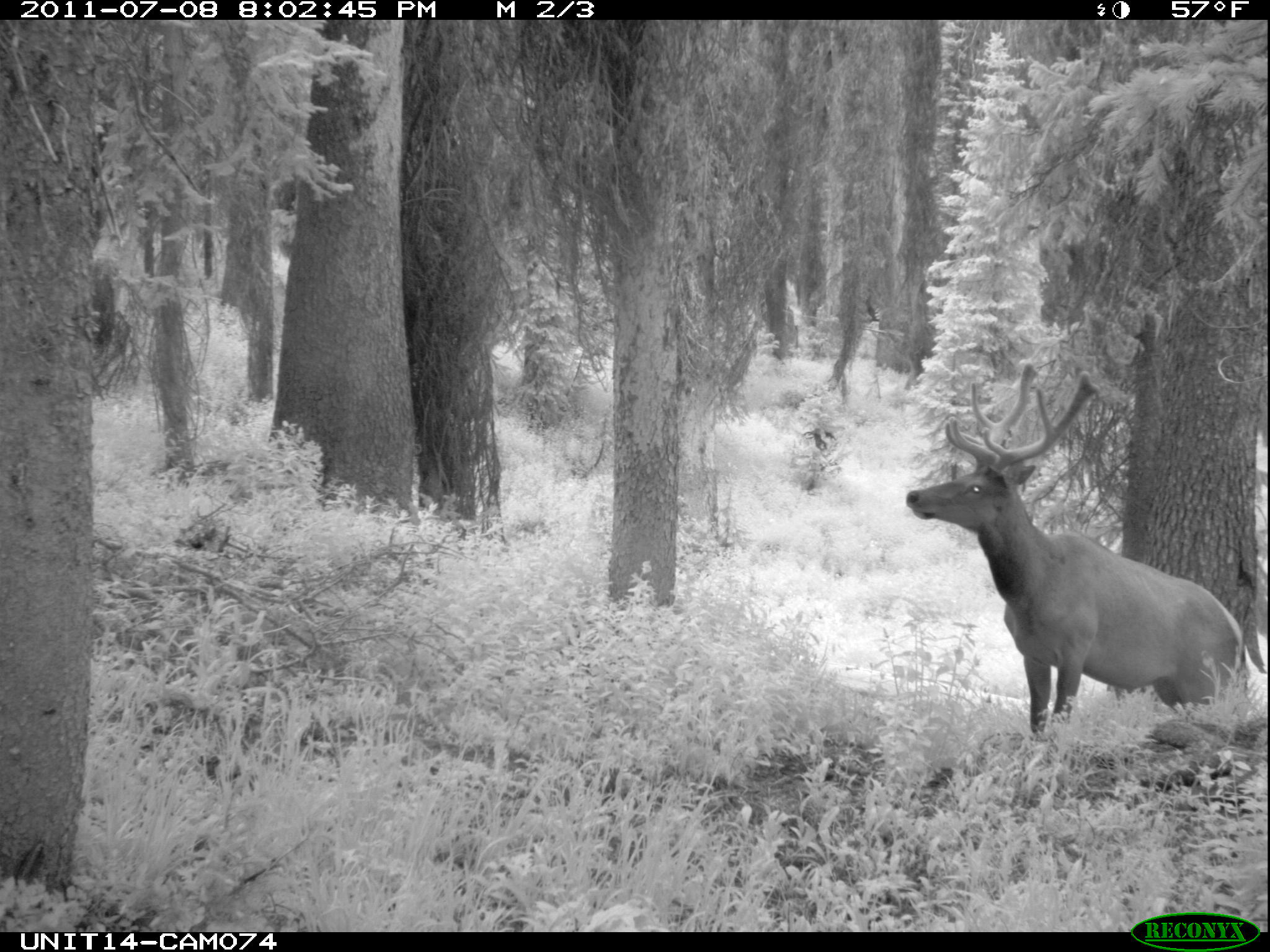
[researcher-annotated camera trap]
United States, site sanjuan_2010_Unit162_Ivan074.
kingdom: Animalia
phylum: Chordata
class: Mammalia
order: Artiodactyla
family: Cervidae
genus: Cervus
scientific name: Cervus elaphus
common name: red deer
Cervus elaphus (red deer).